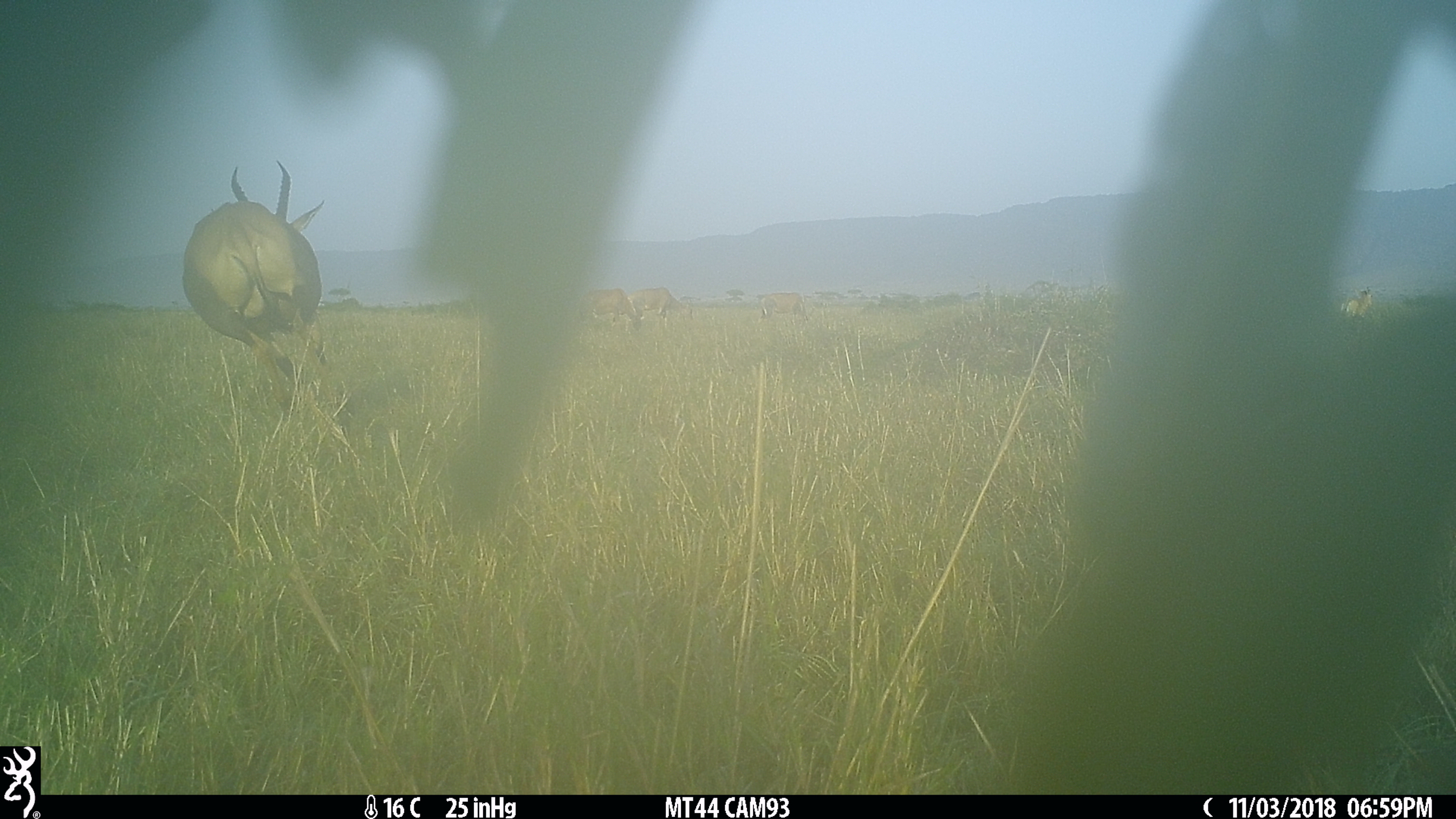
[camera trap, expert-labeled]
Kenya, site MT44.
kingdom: Animalia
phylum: Chordata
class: Mammalia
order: Artiodactyla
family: Bovidae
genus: Damaliscus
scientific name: Damaliscus lunatus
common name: topi